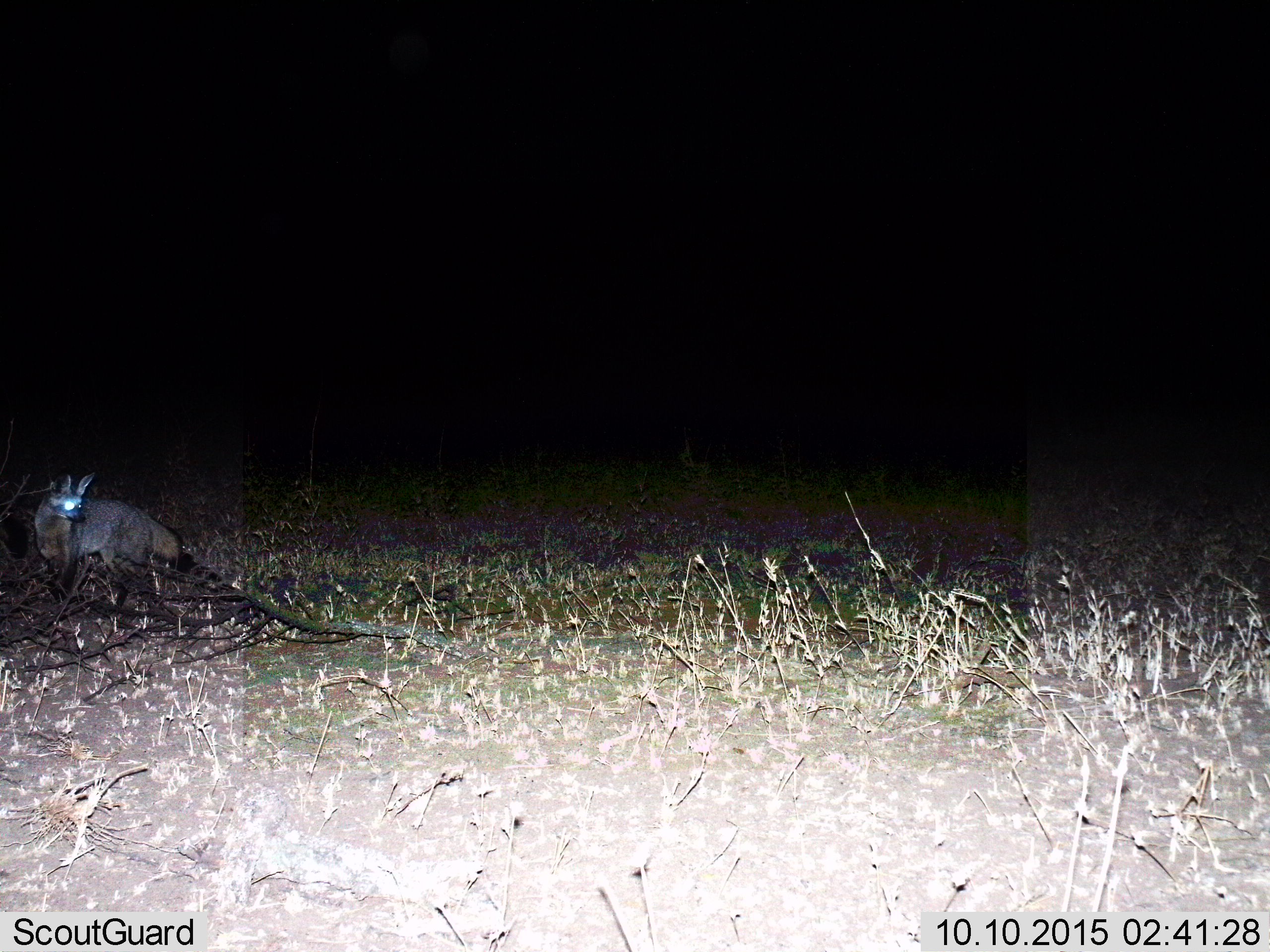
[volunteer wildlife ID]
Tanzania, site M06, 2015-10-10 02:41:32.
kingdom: Animalia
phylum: Chordata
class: Mammalia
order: Carnivora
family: Canidae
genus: Otocyon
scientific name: Otocyon megalotis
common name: bat-eared fox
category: batearedfox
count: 1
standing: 100%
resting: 0%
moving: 0%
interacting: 0%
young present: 0%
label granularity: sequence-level